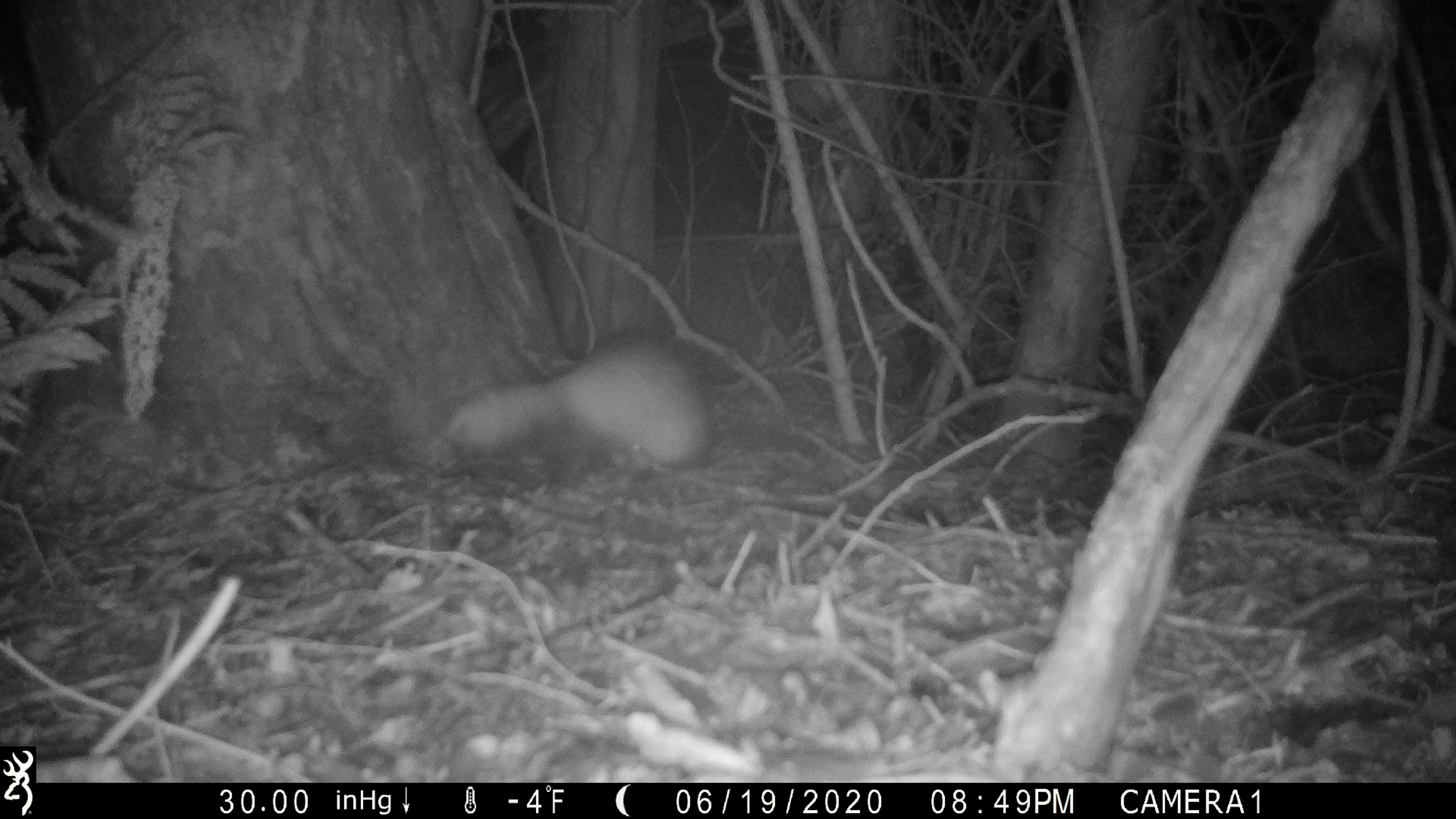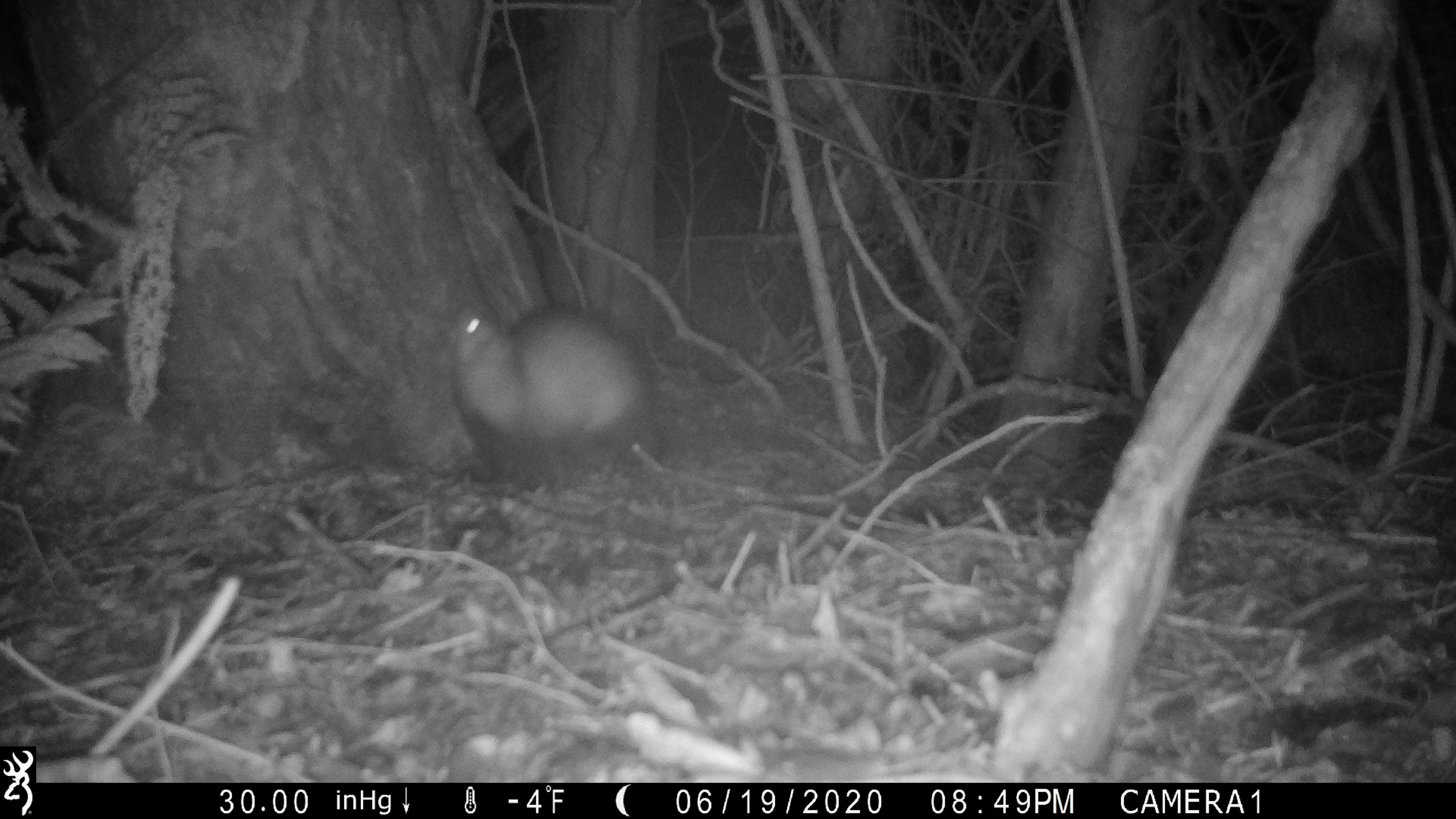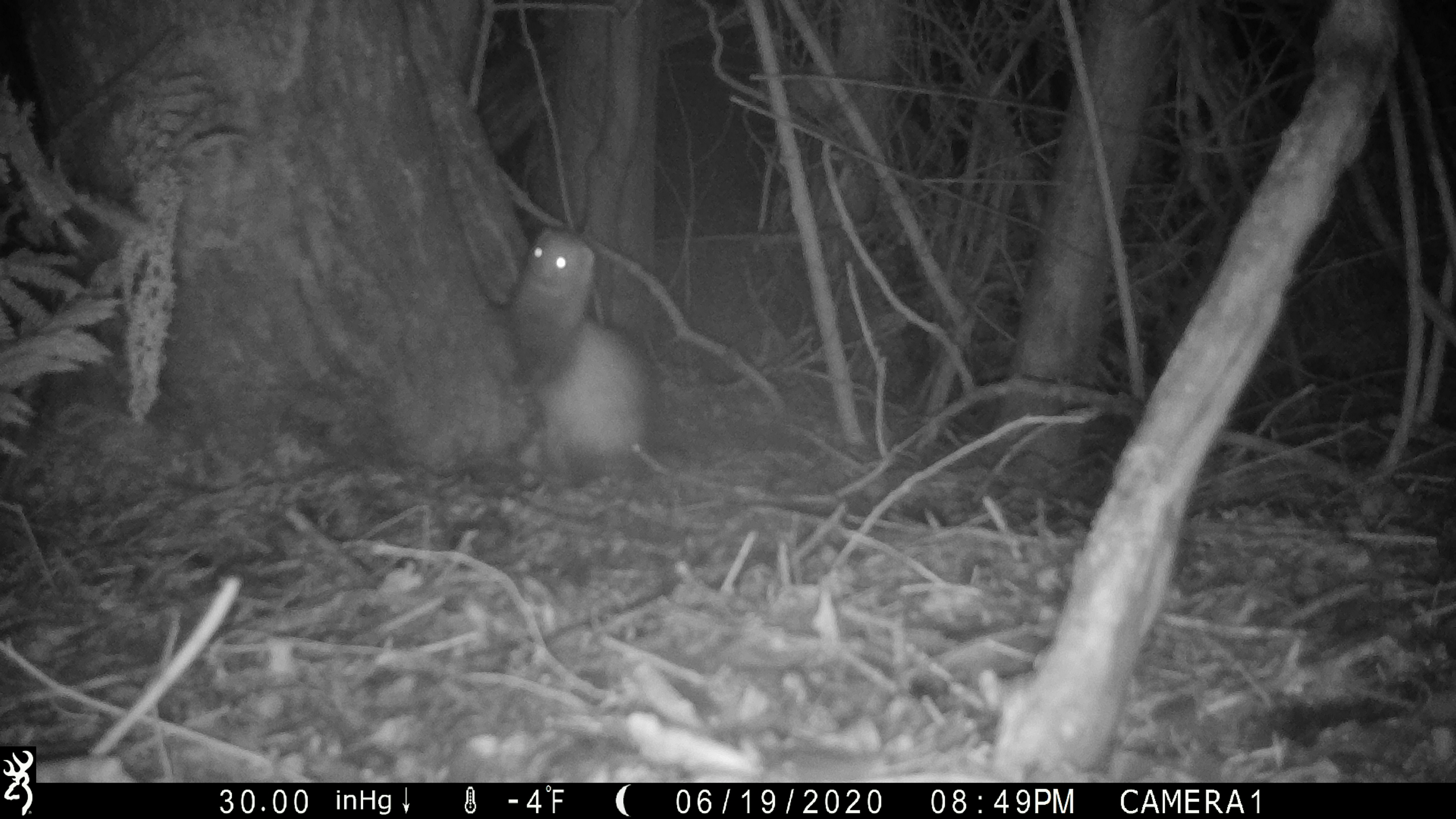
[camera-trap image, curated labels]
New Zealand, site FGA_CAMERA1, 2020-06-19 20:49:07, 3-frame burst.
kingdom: Animalia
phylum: Chordata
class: Mammalia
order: Carnivora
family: Mustelidae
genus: Mustela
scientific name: Mustela furo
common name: ferret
Ferret (Mustela furo).